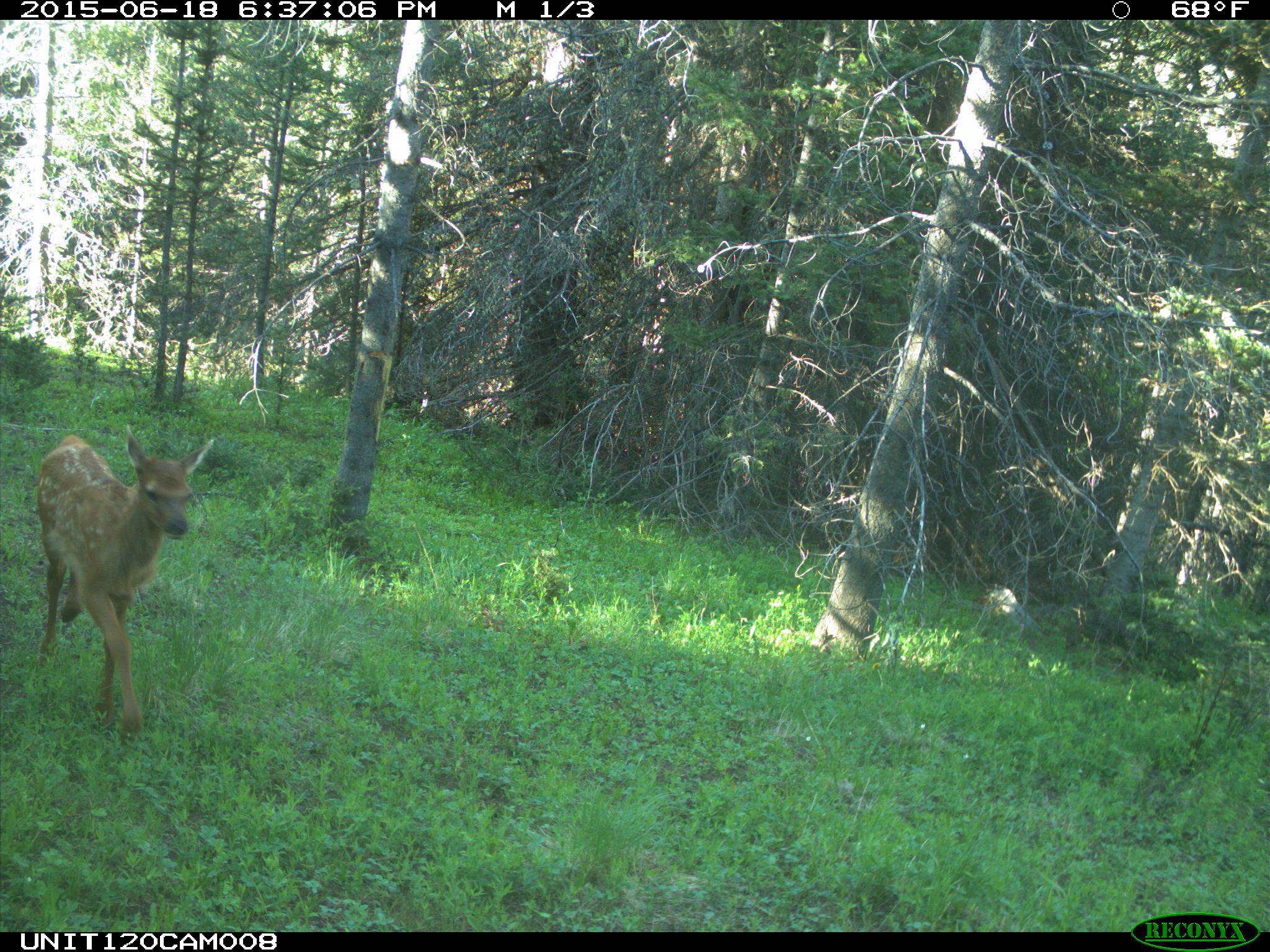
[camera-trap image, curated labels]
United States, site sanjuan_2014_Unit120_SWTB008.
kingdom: Animalia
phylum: Chordata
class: Mammalia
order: Artiodactyla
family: Cervidae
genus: Cervus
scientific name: Cervus elaphus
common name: red deer